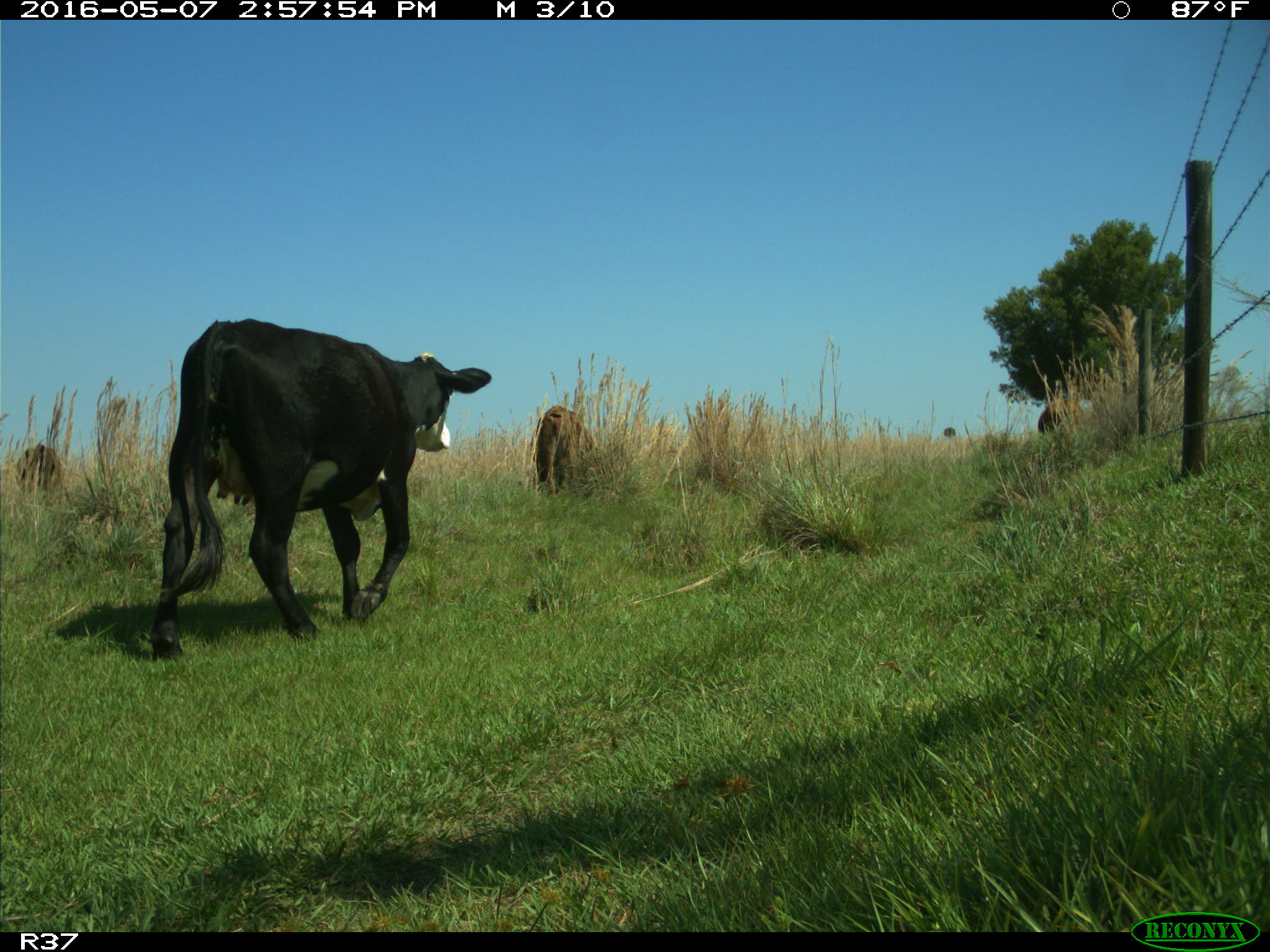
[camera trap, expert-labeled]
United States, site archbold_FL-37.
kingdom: Animalia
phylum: Chordata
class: Mammalia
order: Artiodactyla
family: Bovidae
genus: Bos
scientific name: Bos taurus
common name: domestic cow